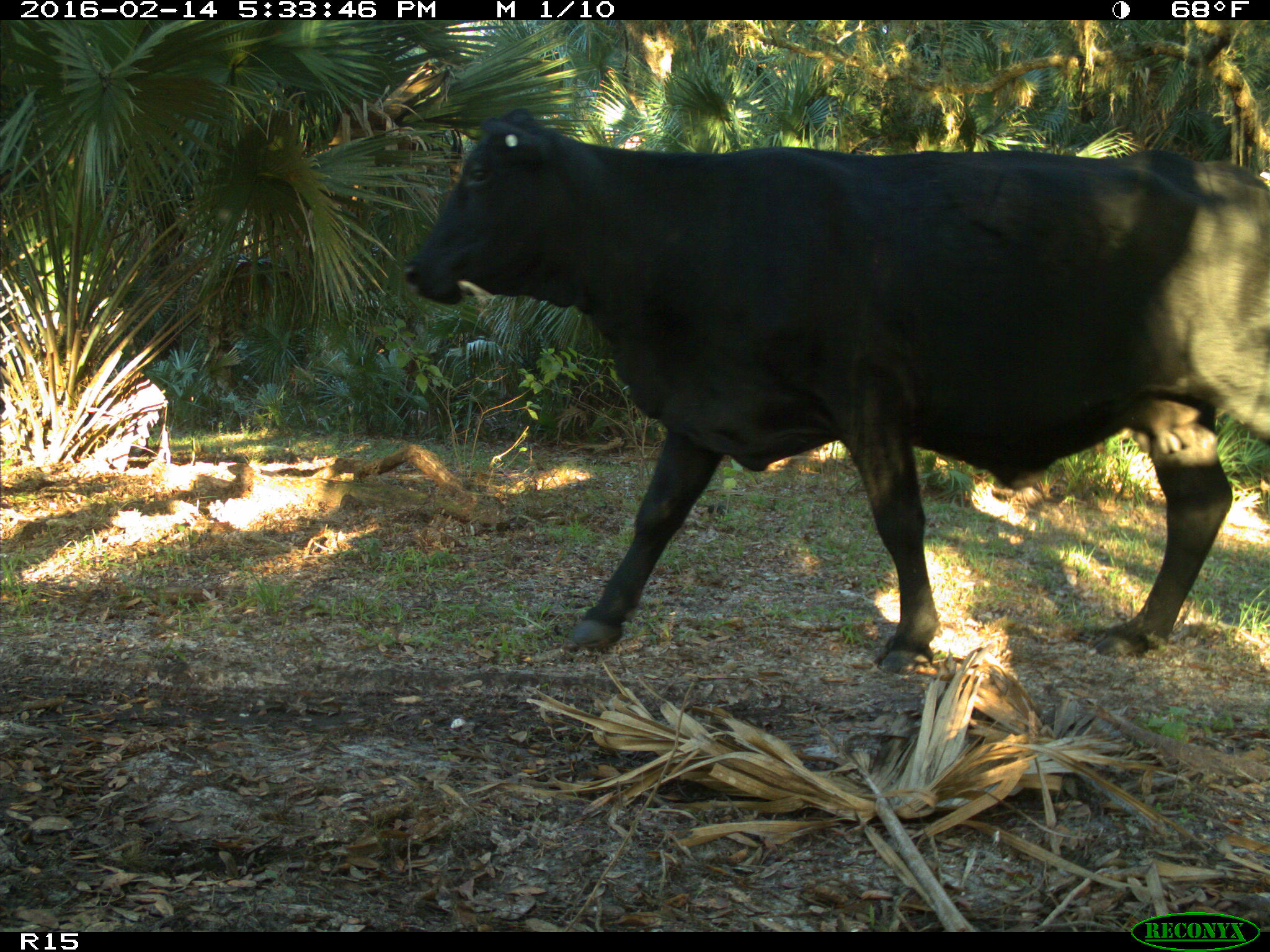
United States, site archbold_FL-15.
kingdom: Animalia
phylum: Chordata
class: Mammalia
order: Artiodactyla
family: Bovidae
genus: Bos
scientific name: Bos taurus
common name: domestic cow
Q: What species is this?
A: Bos taurus (domestic cow).